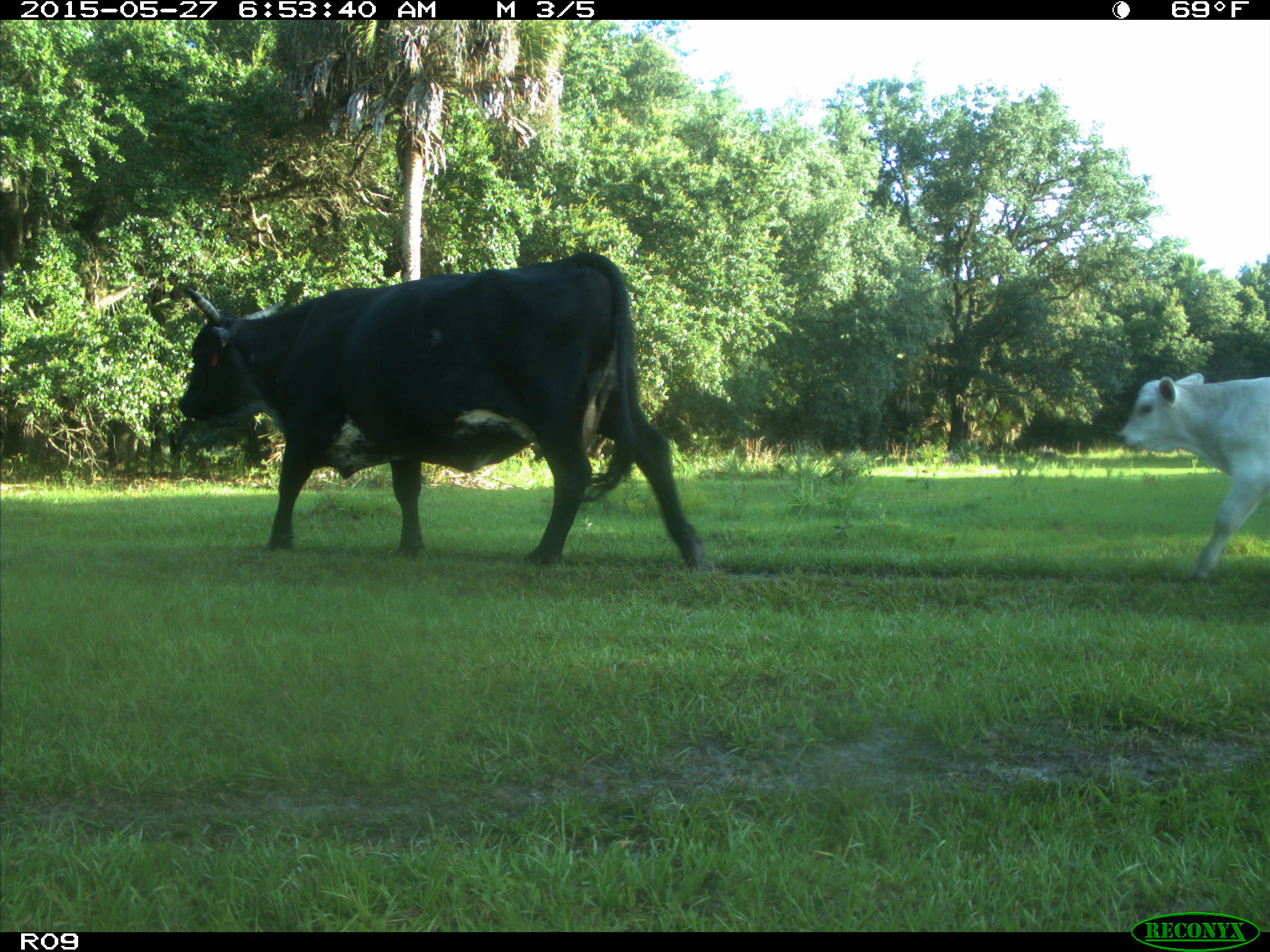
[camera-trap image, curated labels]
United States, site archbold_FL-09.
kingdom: Animalia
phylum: Chordata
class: Mammalia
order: Artiodactyla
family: Bovidae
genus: Bos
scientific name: Bos taurus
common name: domestic cow